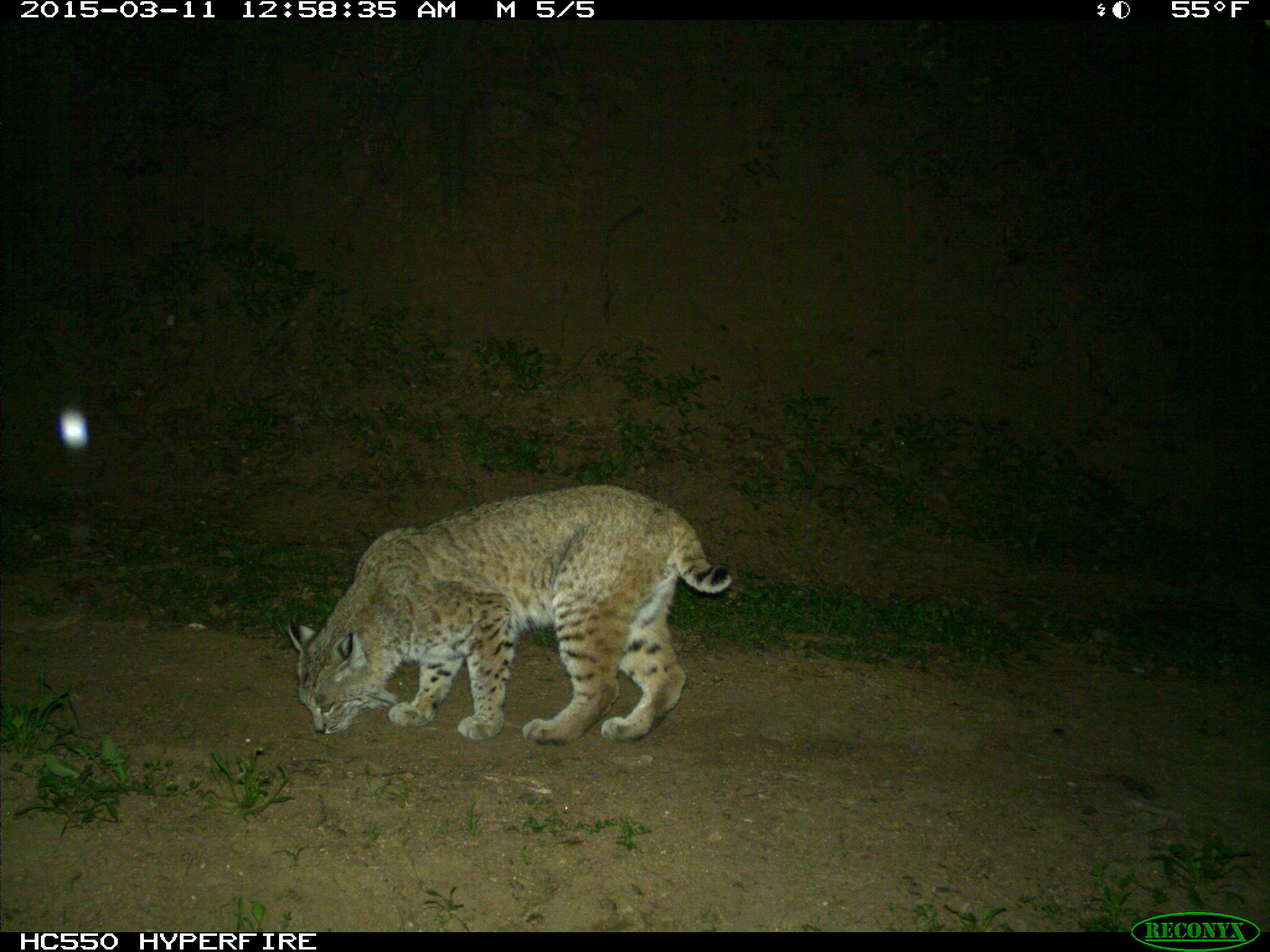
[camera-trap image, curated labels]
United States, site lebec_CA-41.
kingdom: Animalia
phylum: Chordata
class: Mammalia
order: Carnivora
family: Felidae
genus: Lynx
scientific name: Lynx rufus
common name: bobcat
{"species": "Lynx rufus (bobcat)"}